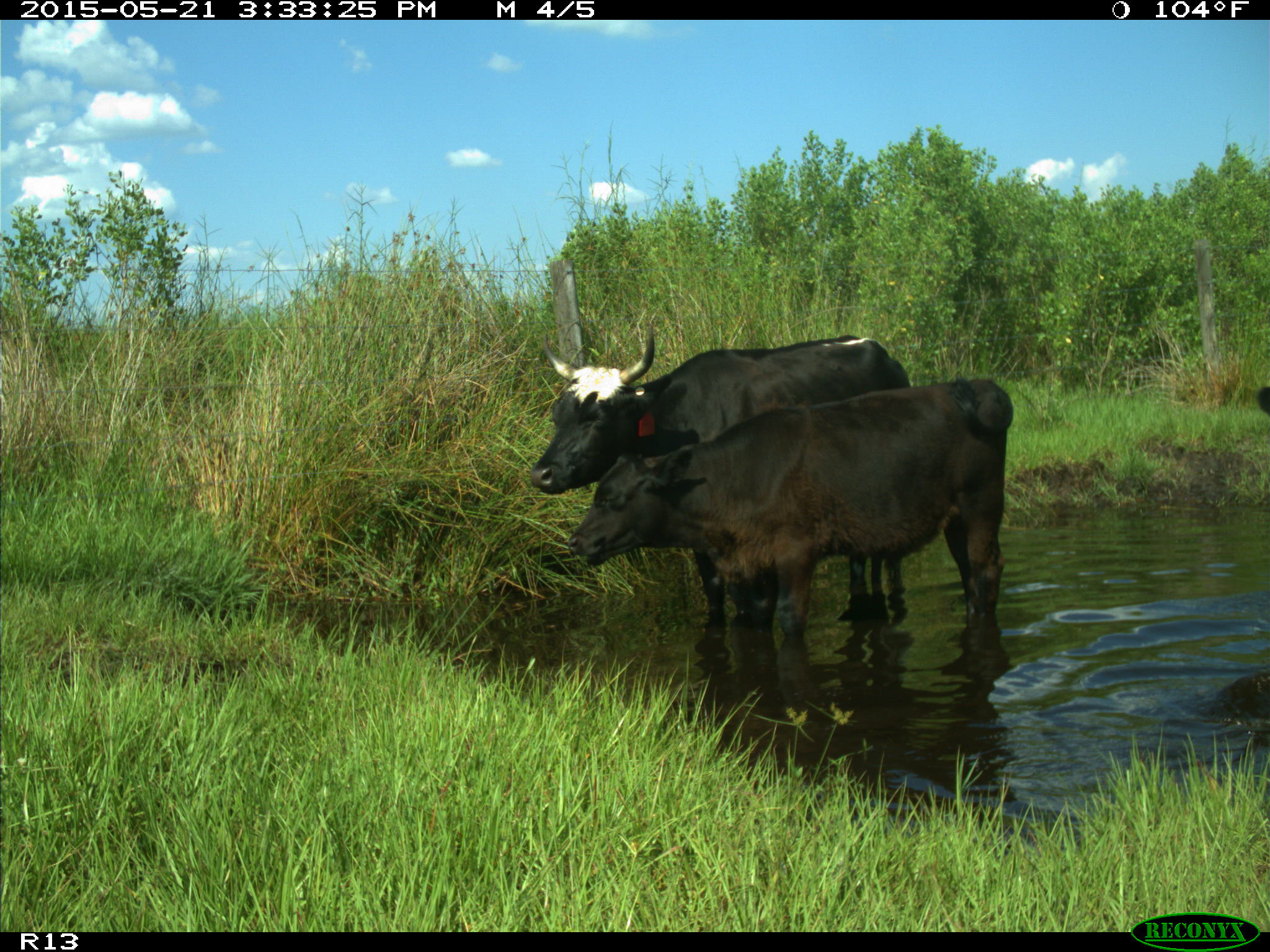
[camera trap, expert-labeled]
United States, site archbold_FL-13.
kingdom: Animalia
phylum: Chordata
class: Mammalia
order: Artiodactyla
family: Bovidae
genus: Bos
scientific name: Bos taurus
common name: domestic cow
Bos taurus (domestic cow).